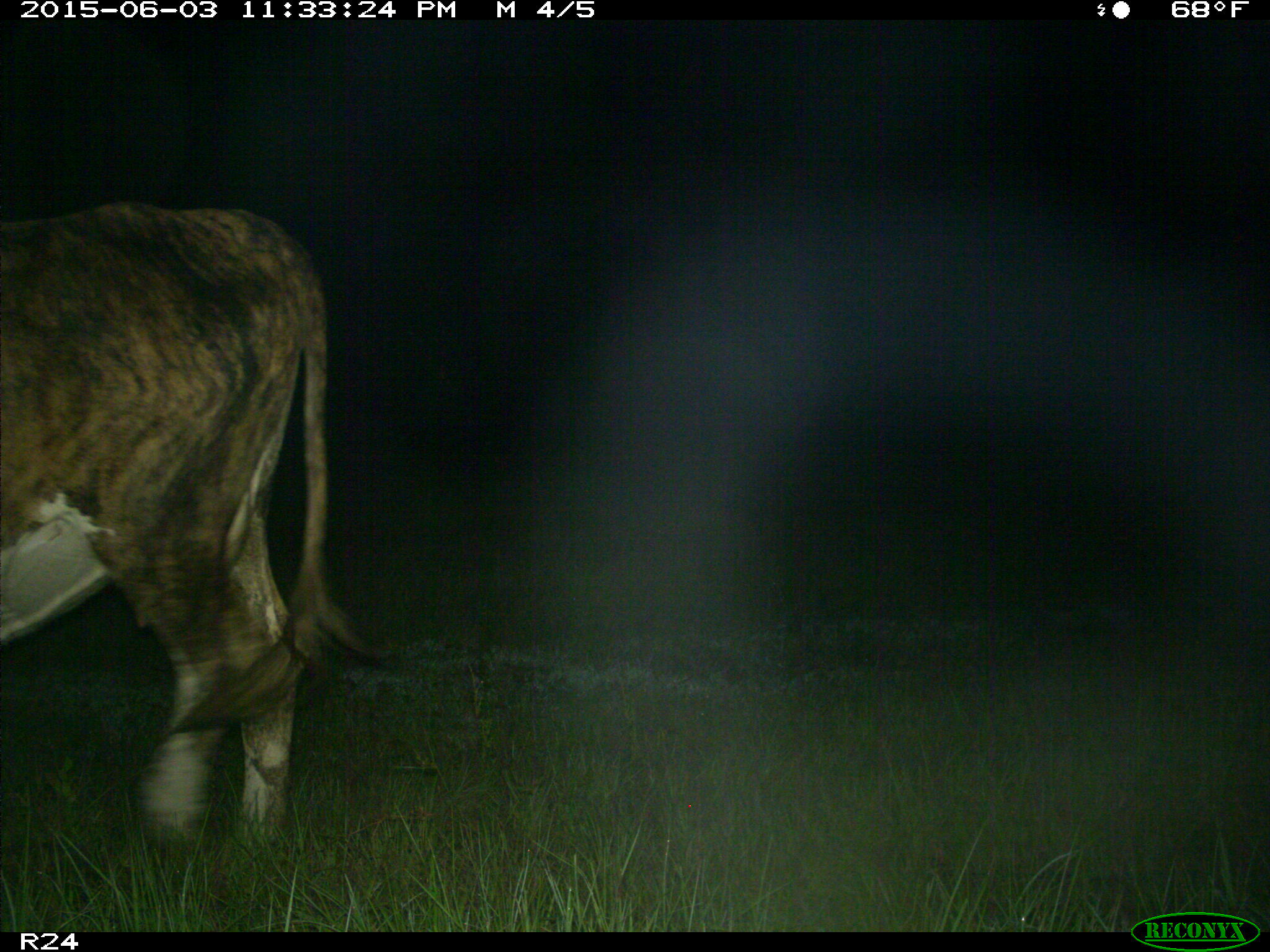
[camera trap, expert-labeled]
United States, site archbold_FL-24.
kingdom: Animalia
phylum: Chordata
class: Mammalia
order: Artiodactyla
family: Bovidae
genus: Bos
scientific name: Bos taurus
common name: domestic cow